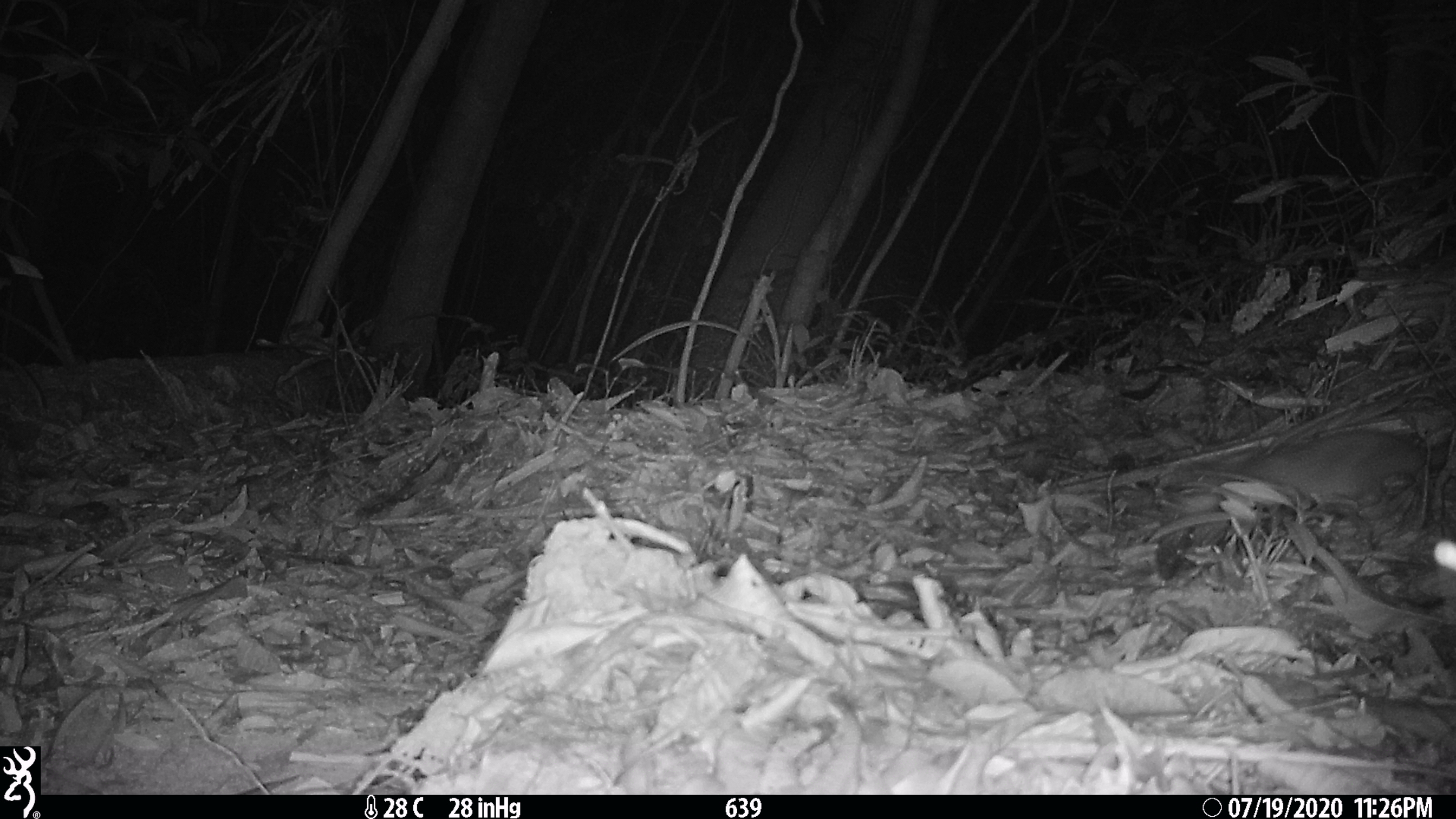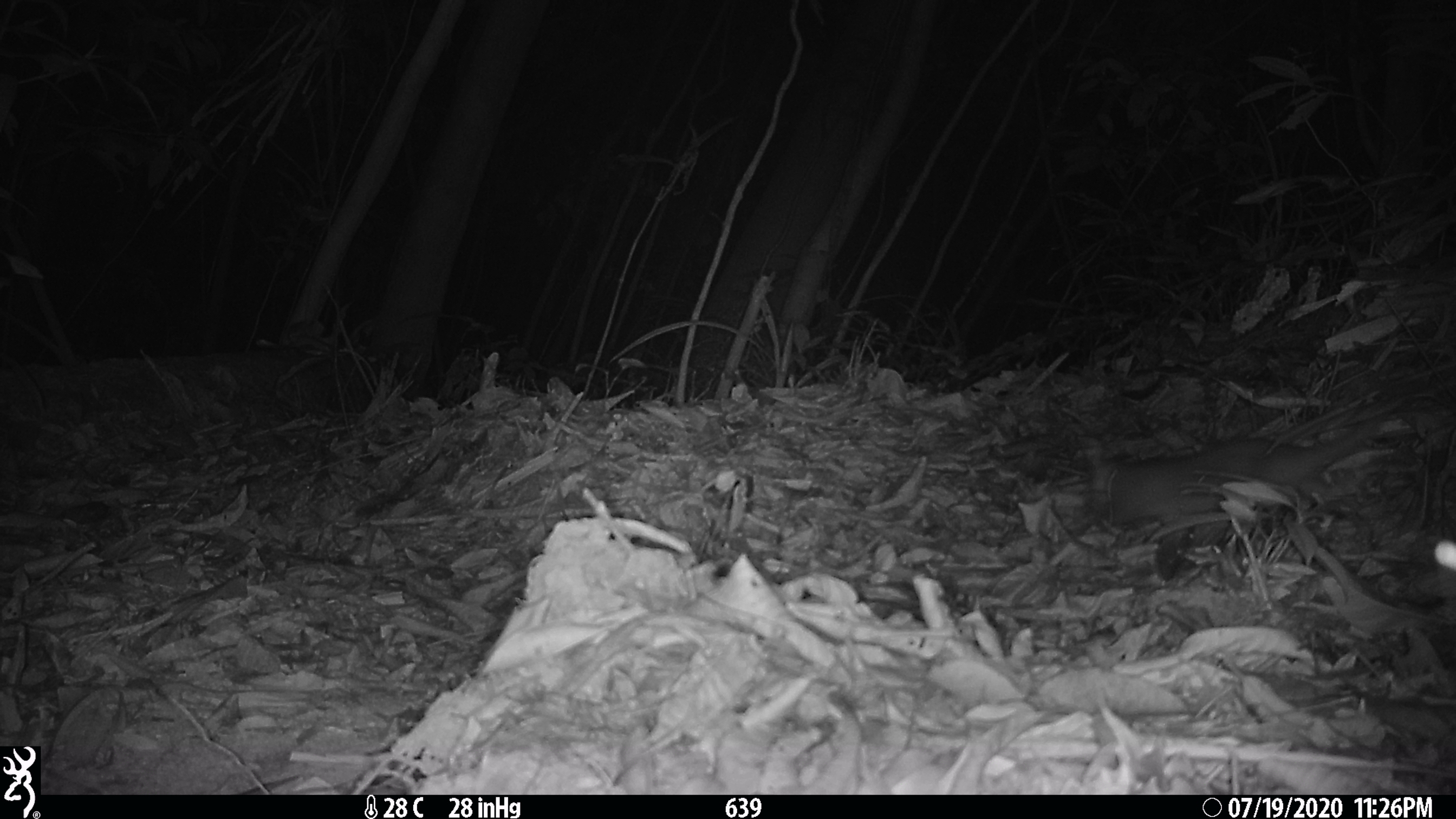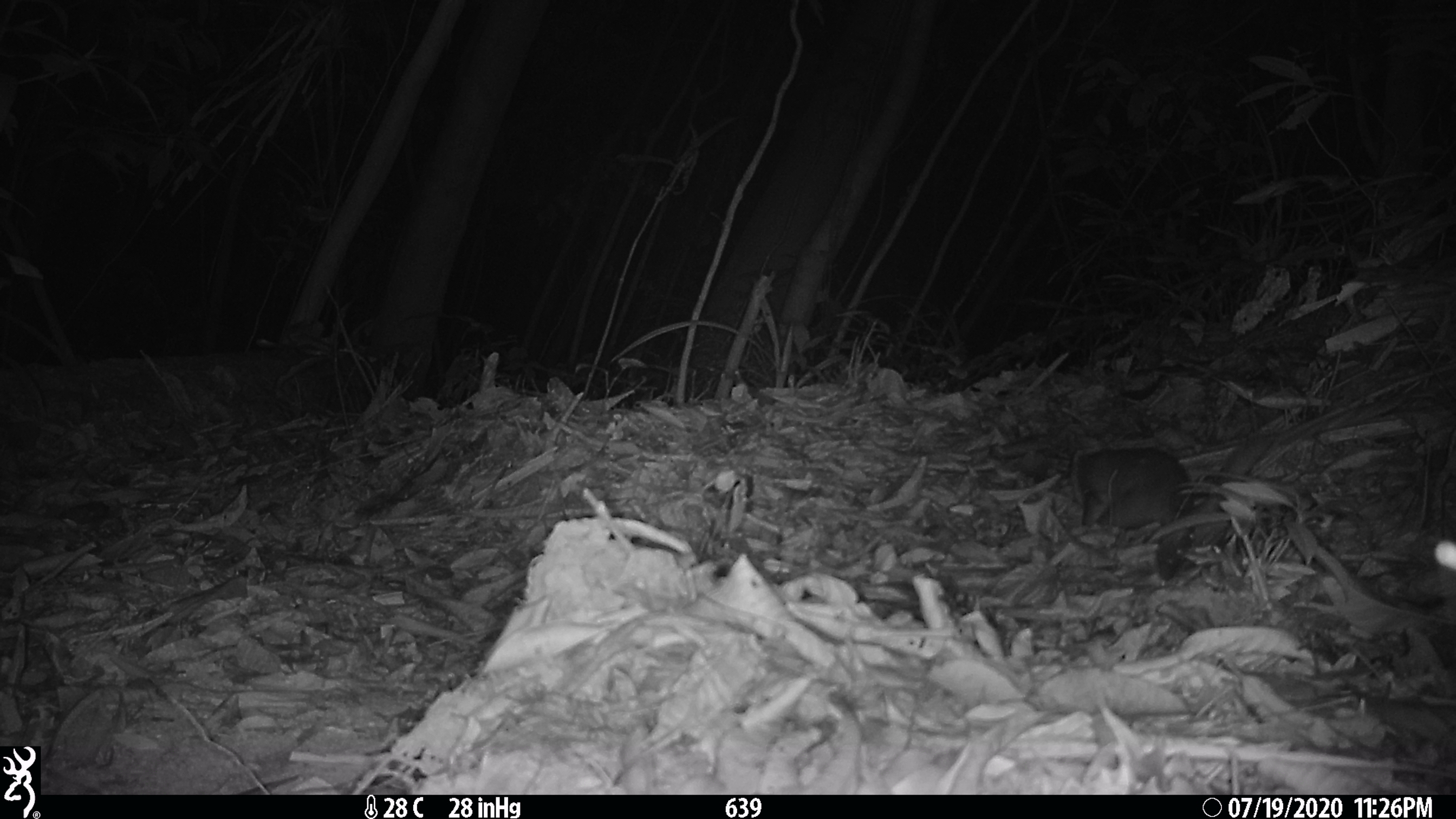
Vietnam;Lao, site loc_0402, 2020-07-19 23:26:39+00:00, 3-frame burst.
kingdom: Animalia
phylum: Chordata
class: Mammalia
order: Carnivora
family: Mustelidae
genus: Melogale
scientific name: Melogale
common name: ferret badger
Ferret badger (Melogale). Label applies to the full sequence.